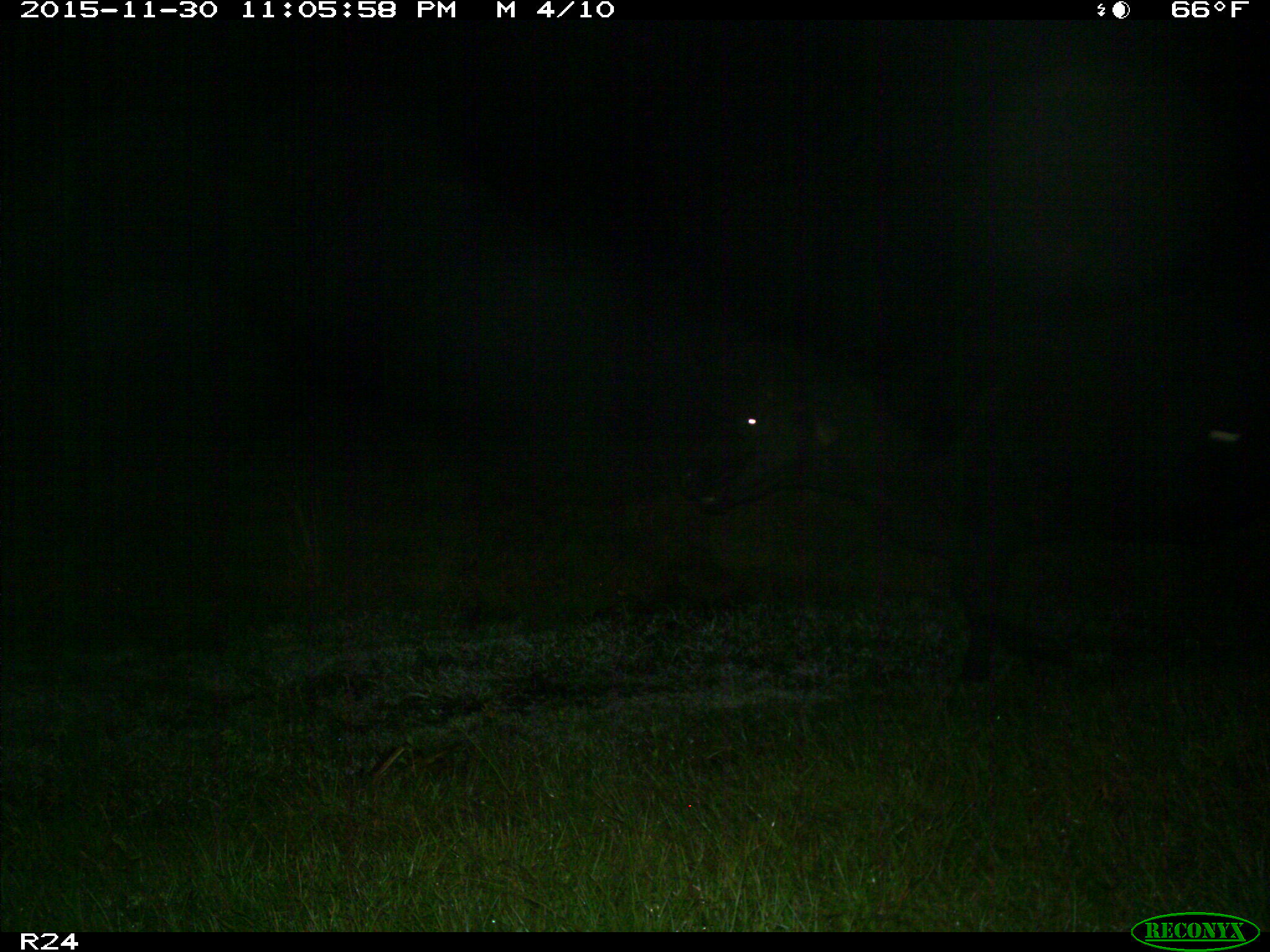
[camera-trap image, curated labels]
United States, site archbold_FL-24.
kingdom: Animalia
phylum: Chordata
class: Mammalia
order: Artiodactyla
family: Bovidae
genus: Bos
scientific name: Bos taurus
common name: domestic cow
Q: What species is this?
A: Bos taurus (domestic cow).